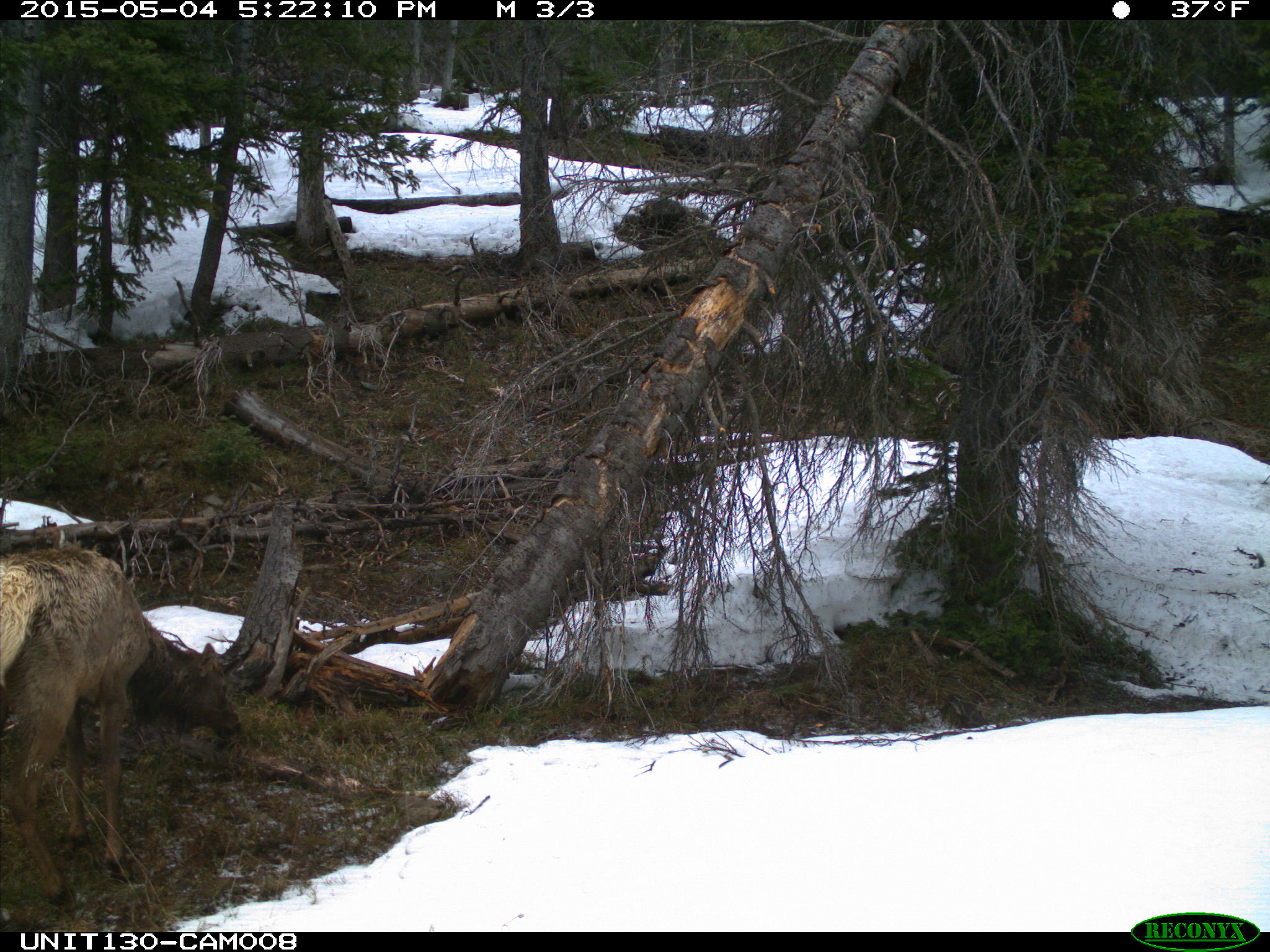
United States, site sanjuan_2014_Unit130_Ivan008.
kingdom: Animalia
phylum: Chordata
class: Mammalia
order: Artiodactyla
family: Cervidae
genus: Cervus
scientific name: Cervus elaphus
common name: red deer